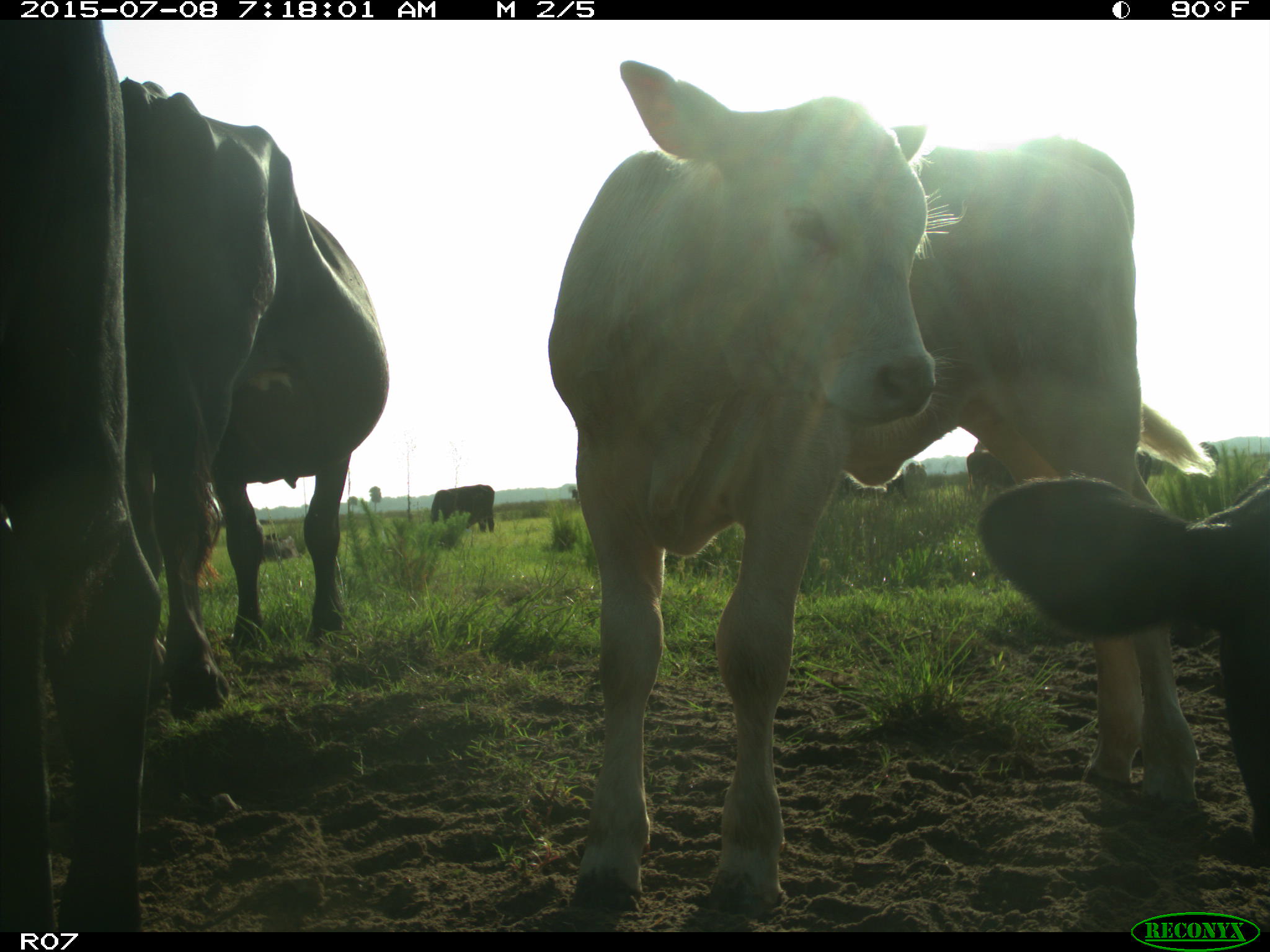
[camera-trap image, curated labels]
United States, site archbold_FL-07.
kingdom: Animalia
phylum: Chordata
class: Mammalia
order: Artiodactyla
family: Bovidae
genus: Bos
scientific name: Bos taurus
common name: domestic cow